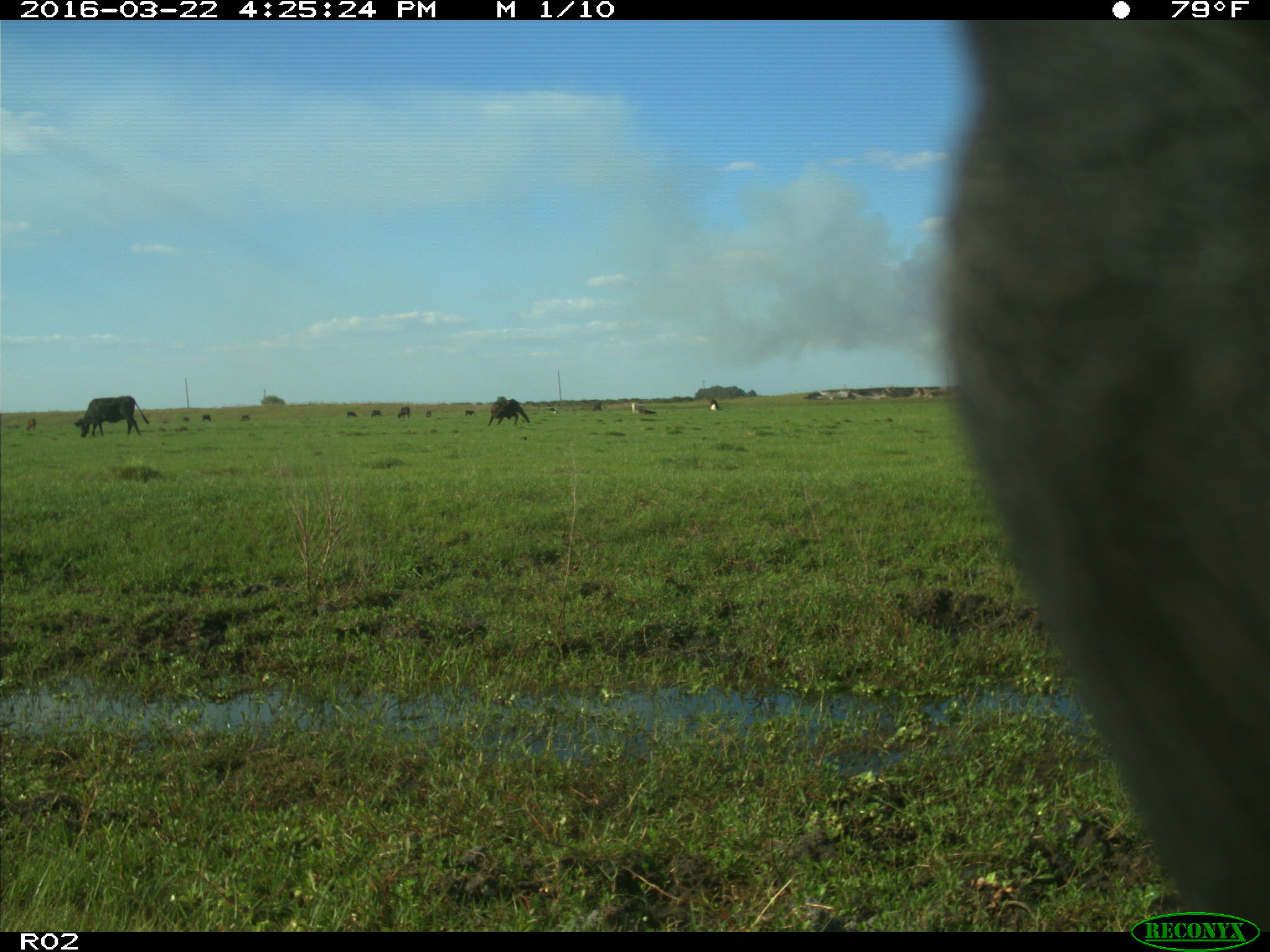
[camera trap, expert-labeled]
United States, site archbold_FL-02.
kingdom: Animalia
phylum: Chordata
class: Mammalia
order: Artiodactyla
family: Bovidae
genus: Bos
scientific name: Bos taurus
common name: domestic cow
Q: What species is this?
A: Bos taurus (domestic cow).